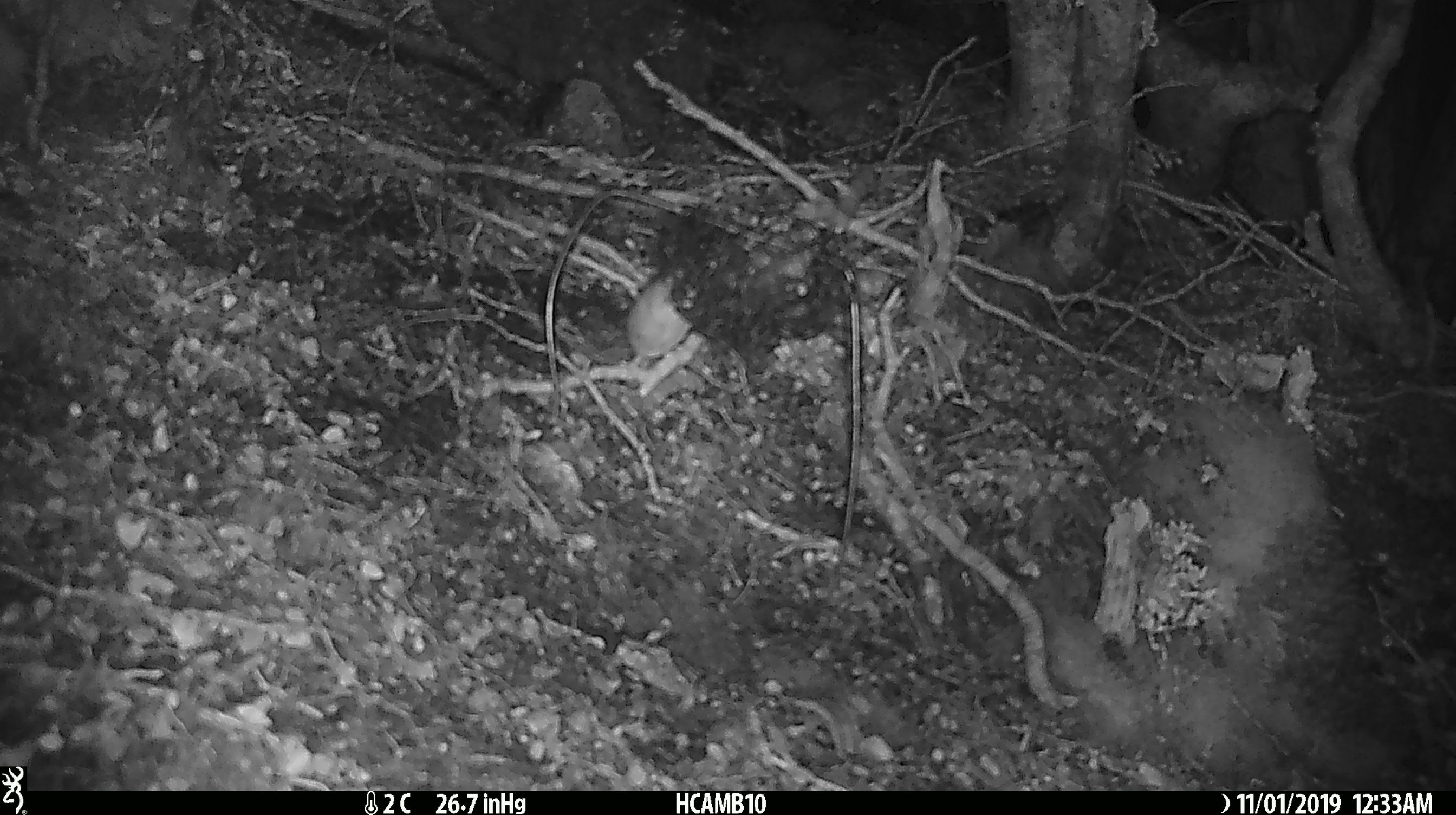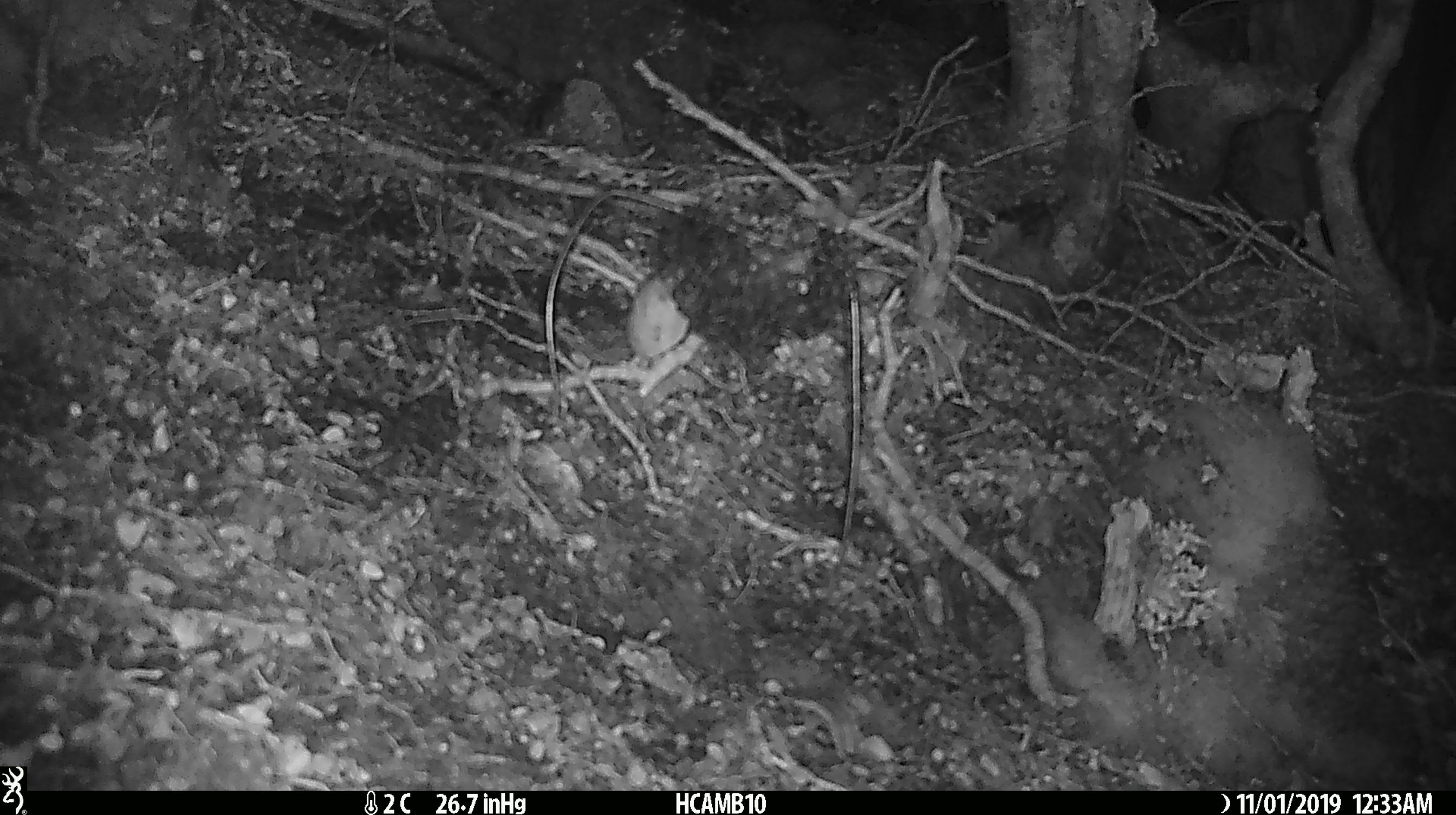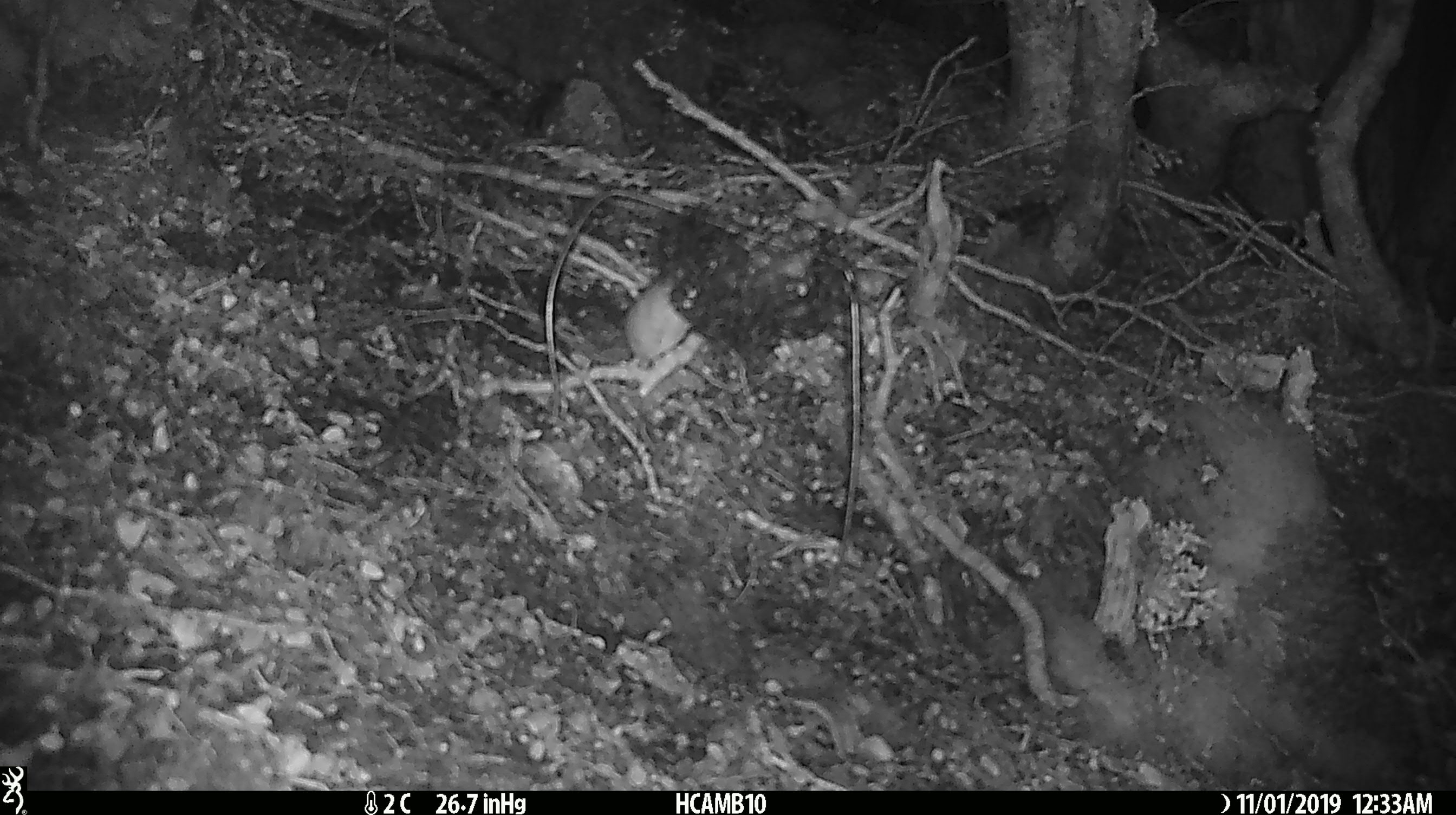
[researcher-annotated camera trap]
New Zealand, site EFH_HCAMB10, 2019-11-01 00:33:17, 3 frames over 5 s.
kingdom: Animalia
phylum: Chordata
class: Mammalia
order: Rodentia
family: Muridae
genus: Mus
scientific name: Mus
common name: mouse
Mouse (Mus).